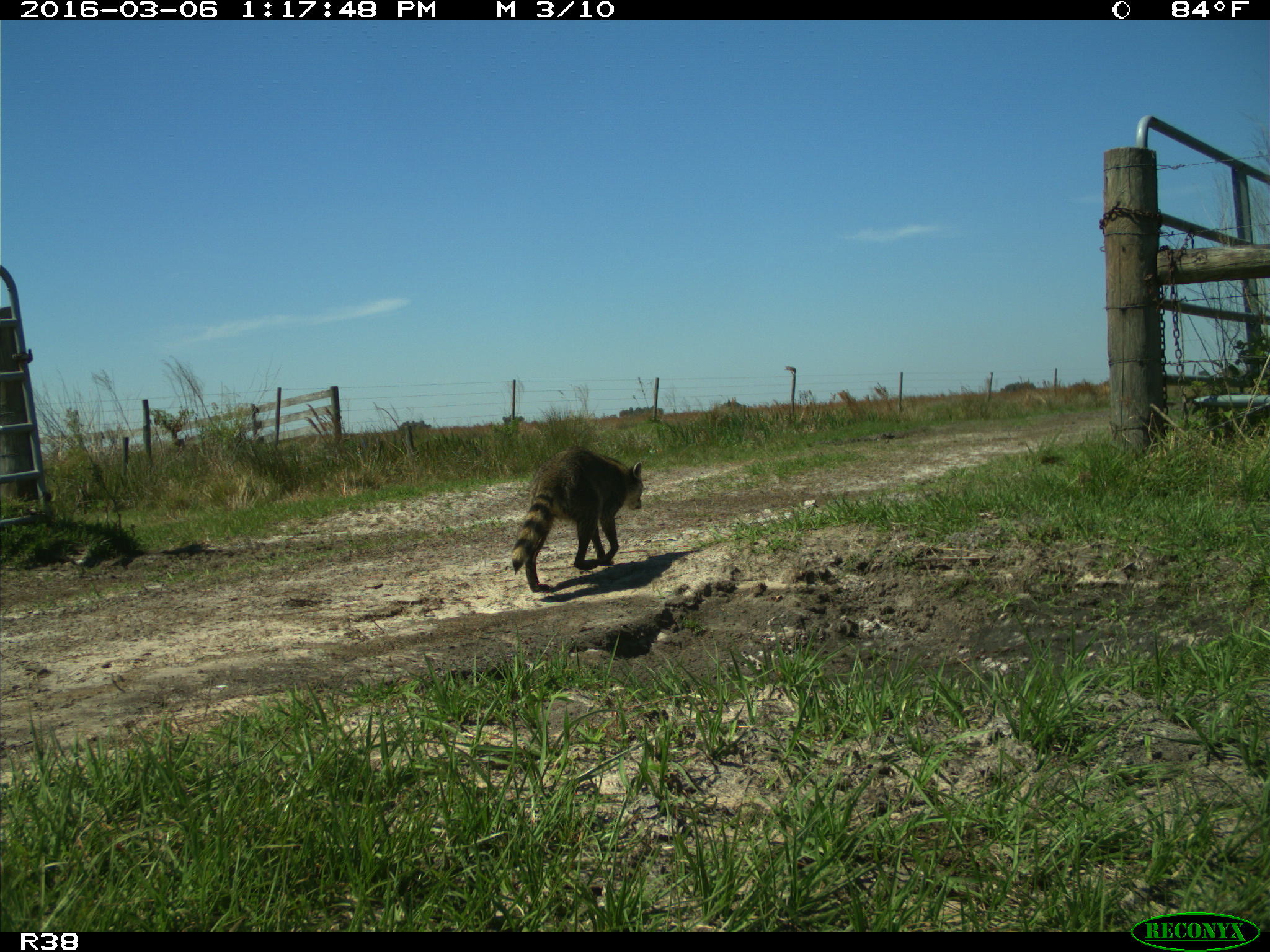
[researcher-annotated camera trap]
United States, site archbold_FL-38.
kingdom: Animalia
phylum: Chordata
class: Mammalia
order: Carnivora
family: Procyonidae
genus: Procyon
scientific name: Procyon lotor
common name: common raccoon